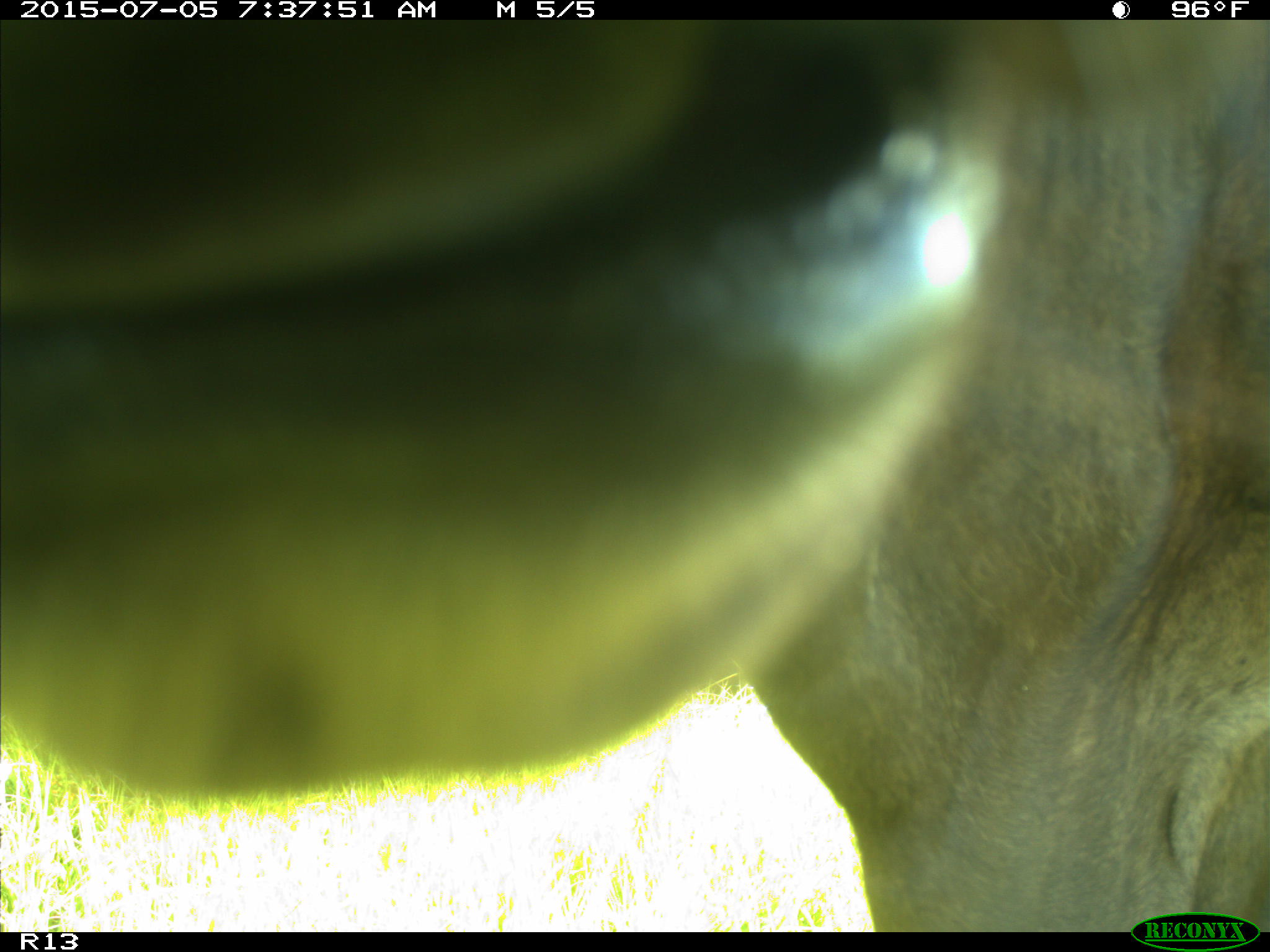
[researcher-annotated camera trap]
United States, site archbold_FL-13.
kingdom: Animalia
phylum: Chordata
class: Mammalia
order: Artiodactyla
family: Bovidae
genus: Bos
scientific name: Bos taurus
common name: domestic cow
Bos taurus (domestic cow).